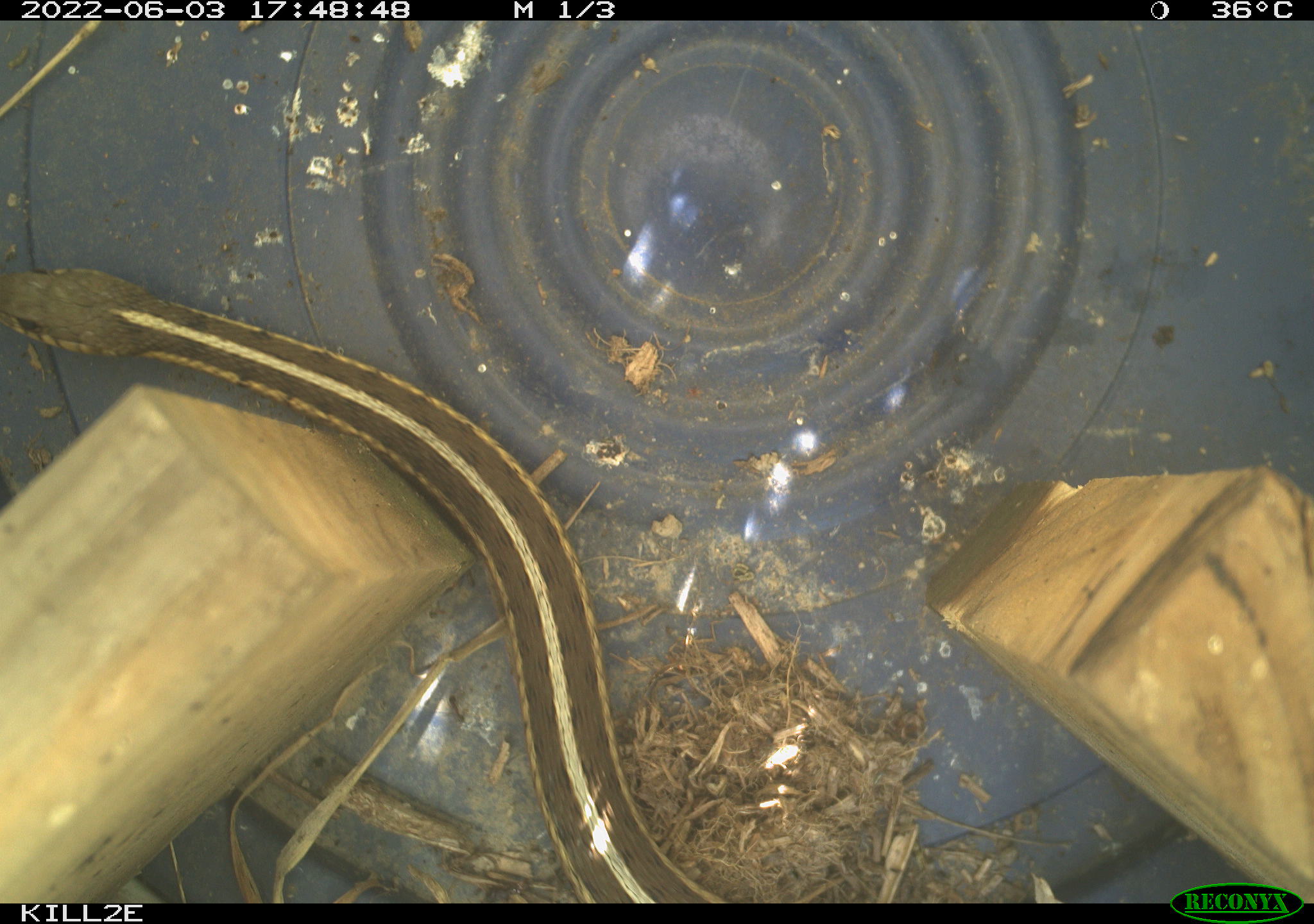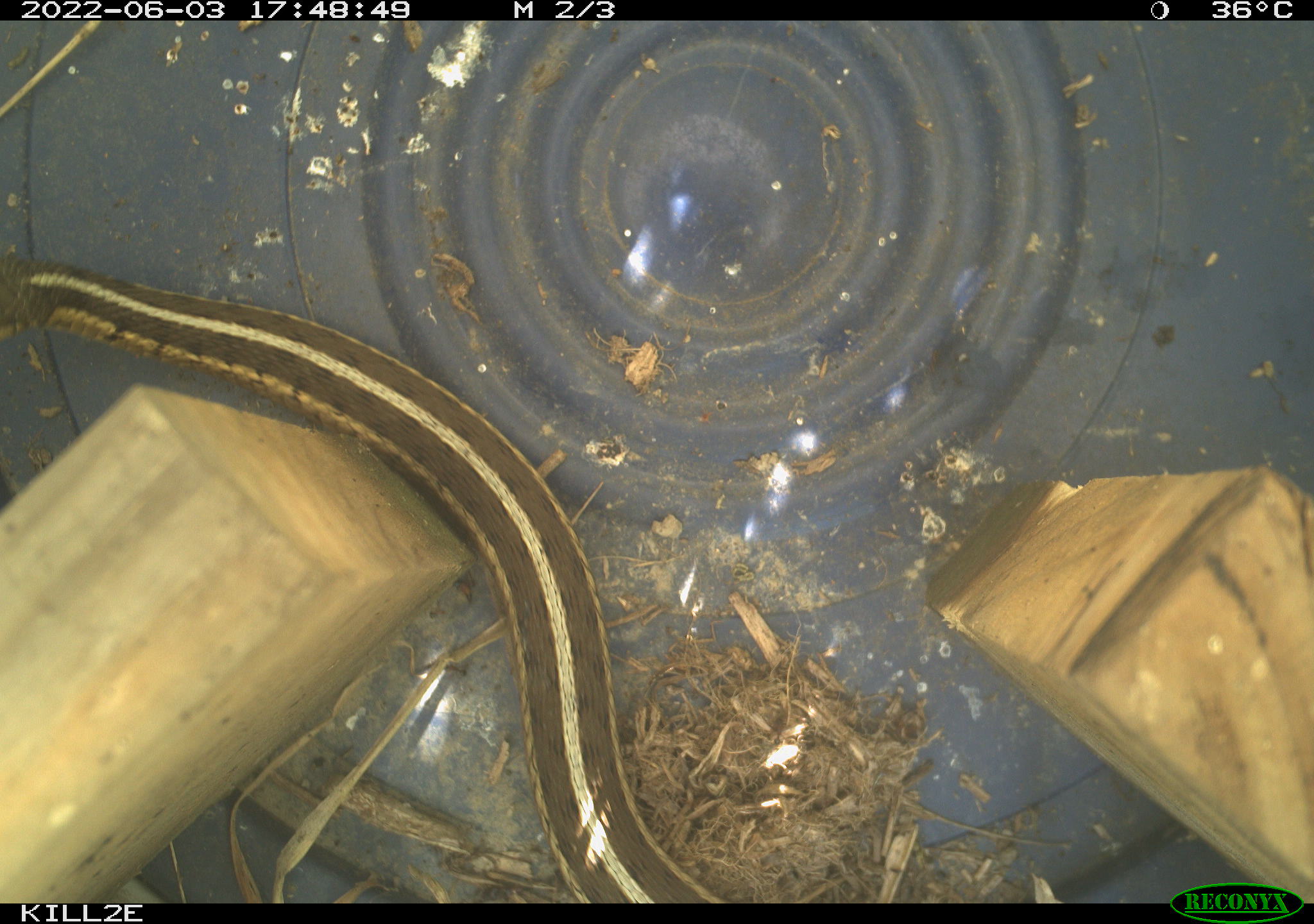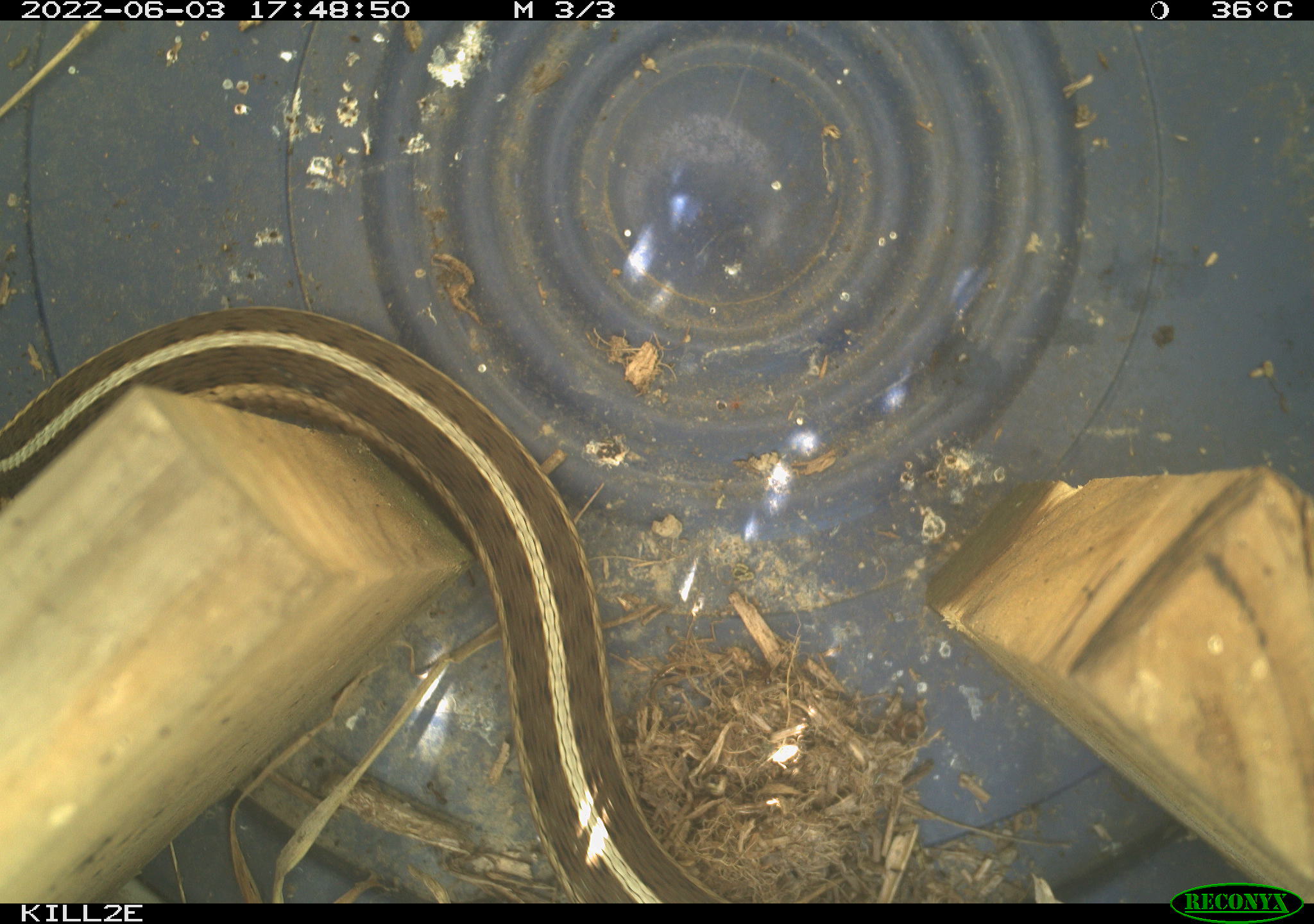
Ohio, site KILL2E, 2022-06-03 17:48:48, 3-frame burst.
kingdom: Animalia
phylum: Chordata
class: Reptilia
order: Squamata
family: Colubridae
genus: Thamnophis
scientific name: Thamnophis sirtalis sirtalis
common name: eastern gartersnake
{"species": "eastern gartersnake (Thamnophis sirtalis sirtalis)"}